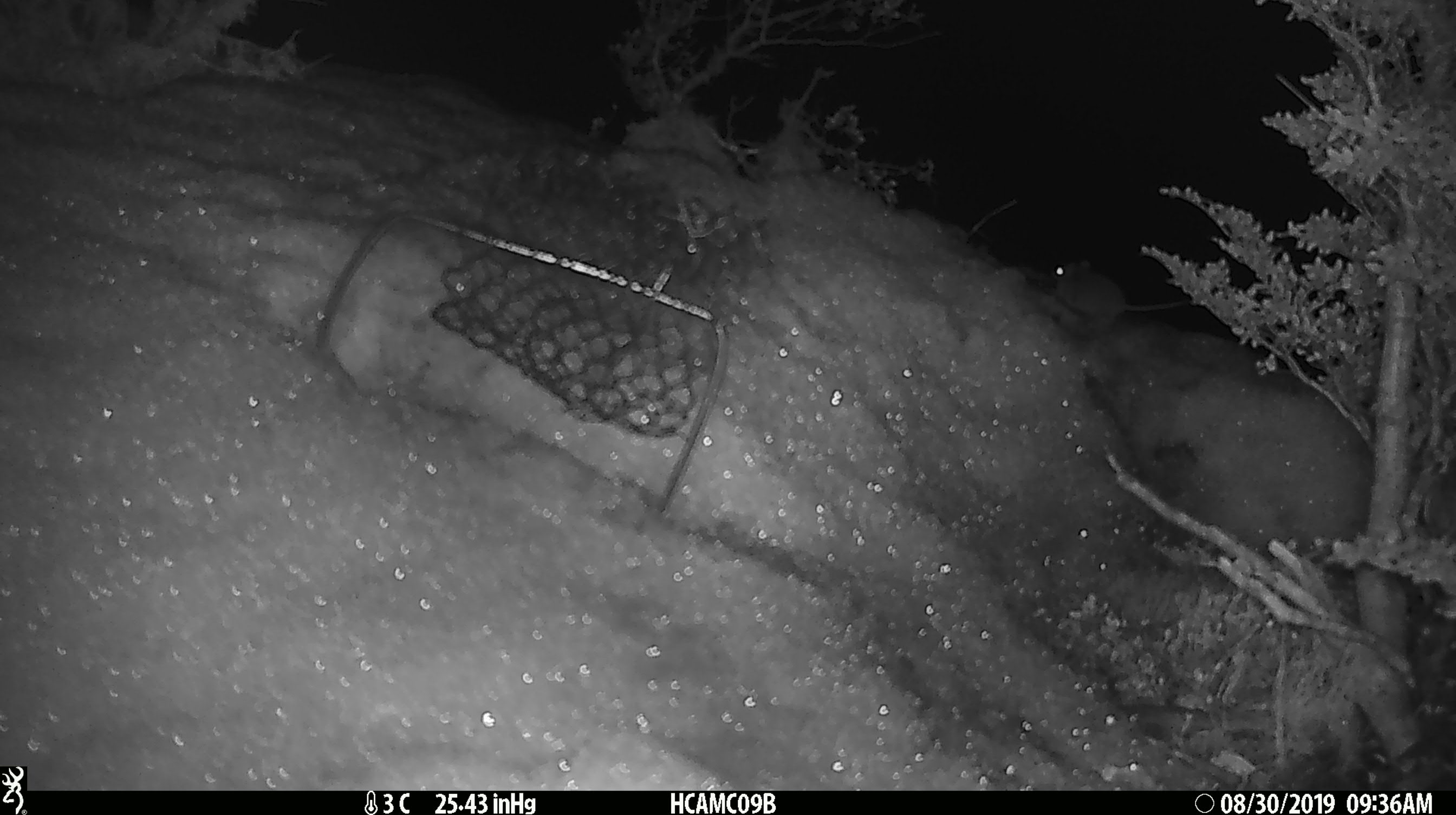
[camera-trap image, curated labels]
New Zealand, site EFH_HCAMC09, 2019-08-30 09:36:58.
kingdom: Animalia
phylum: Chordata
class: Mammalia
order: Rodentia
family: Muridae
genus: Mus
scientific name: Mus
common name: mouse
Mouse (Mus).